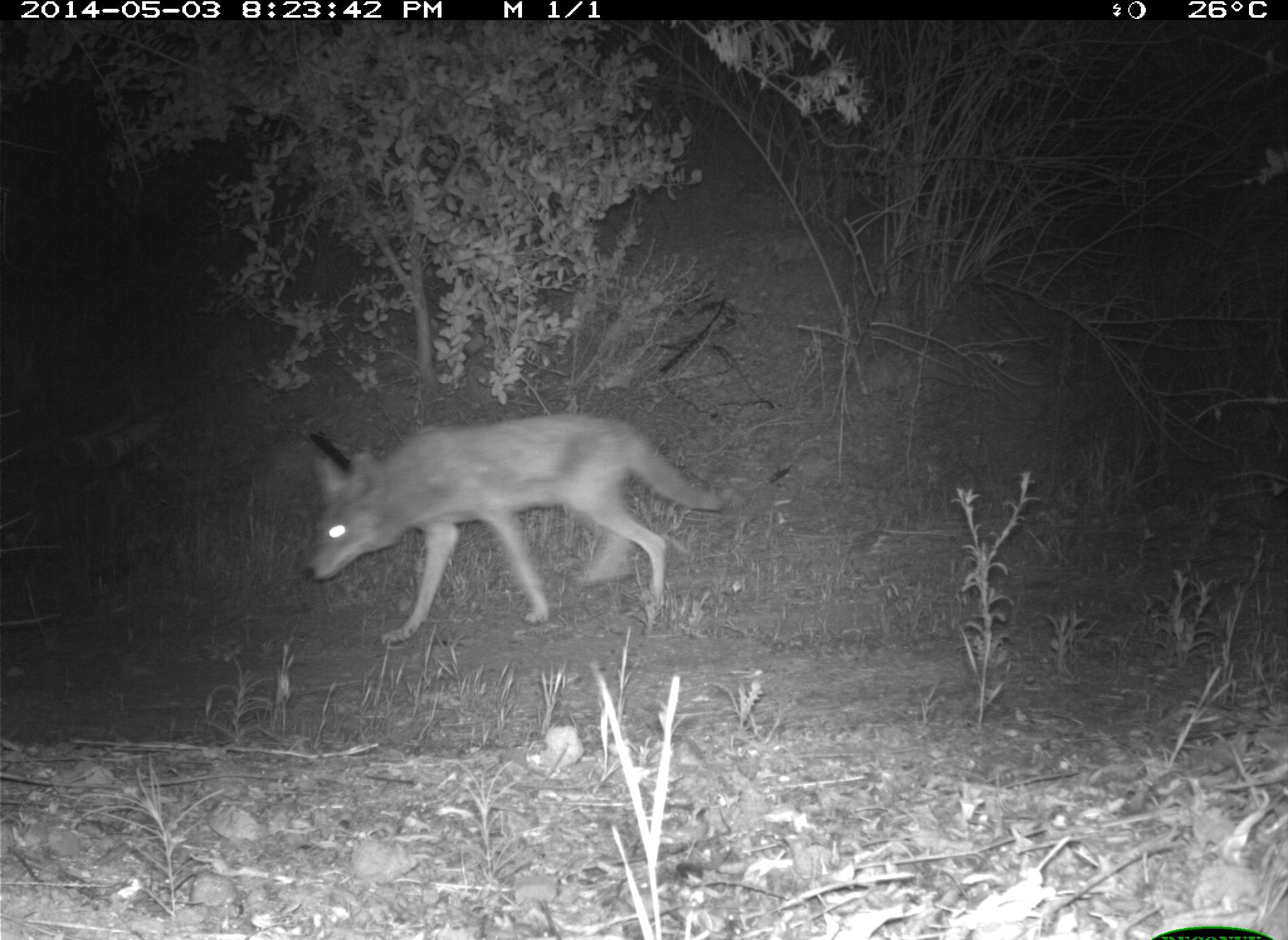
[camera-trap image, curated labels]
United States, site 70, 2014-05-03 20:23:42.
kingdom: Animalia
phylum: Chordata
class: Mammalia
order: Carnivora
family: Canidae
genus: Canis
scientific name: Canis latrans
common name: coyote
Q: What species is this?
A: Coyote (Canis latrans).